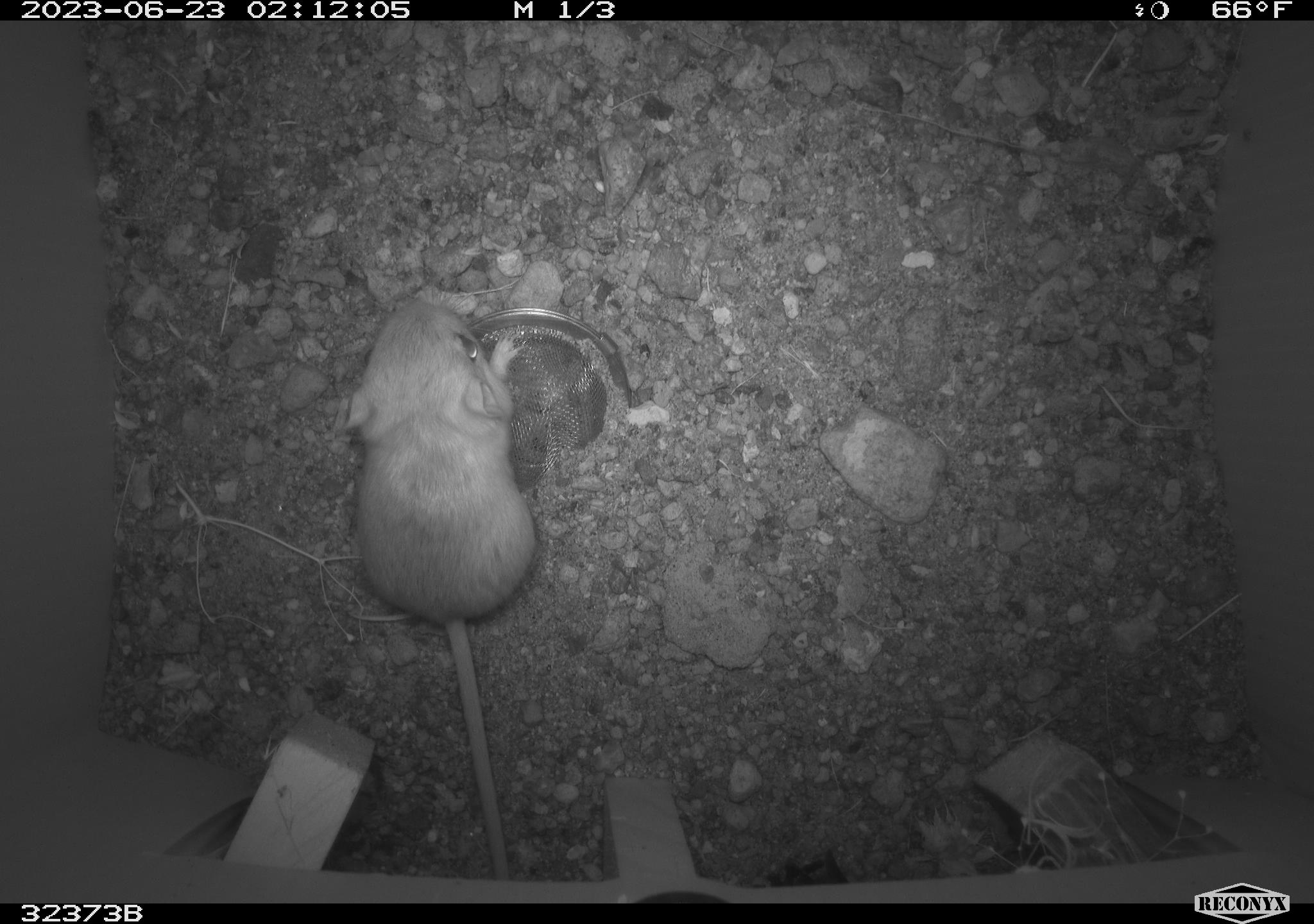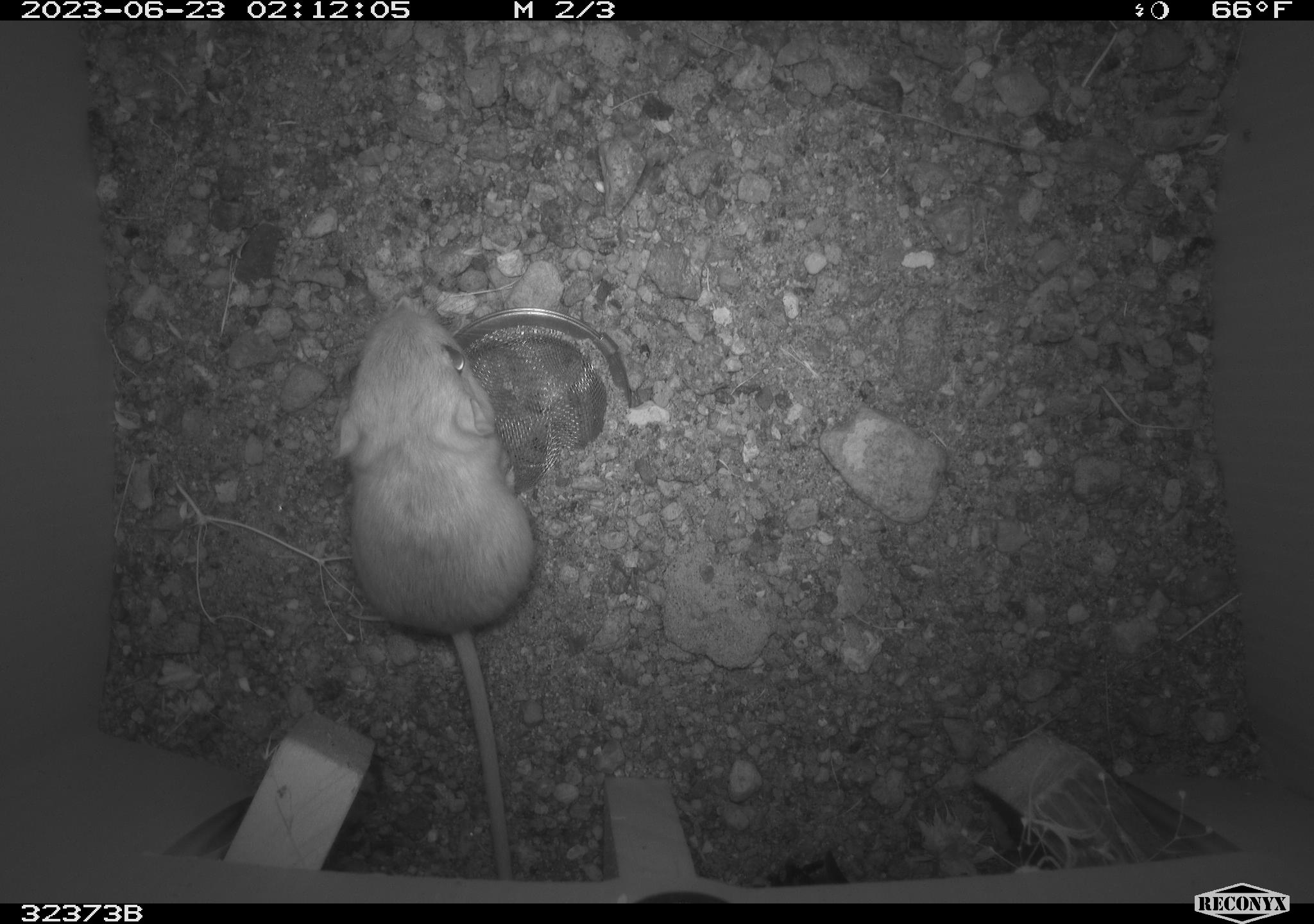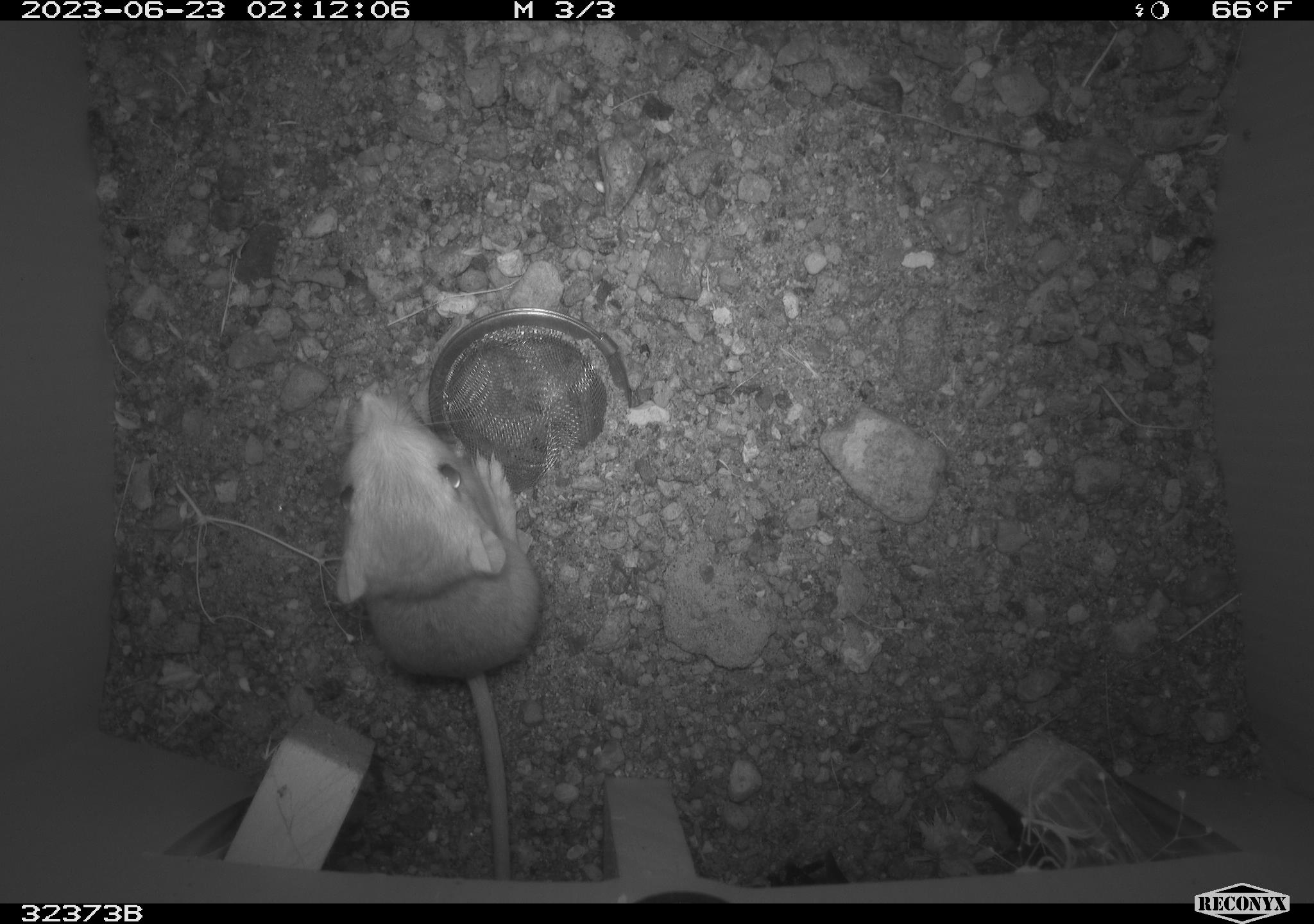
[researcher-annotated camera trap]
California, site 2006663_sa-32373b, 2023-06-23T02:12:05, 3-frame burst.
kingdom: Animalia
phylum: Chordata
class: Mammalia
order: Rodentia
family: Heteromyidae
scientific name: Heteromyidae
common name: kangaroo rats and pocket mice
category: heteromyidae family